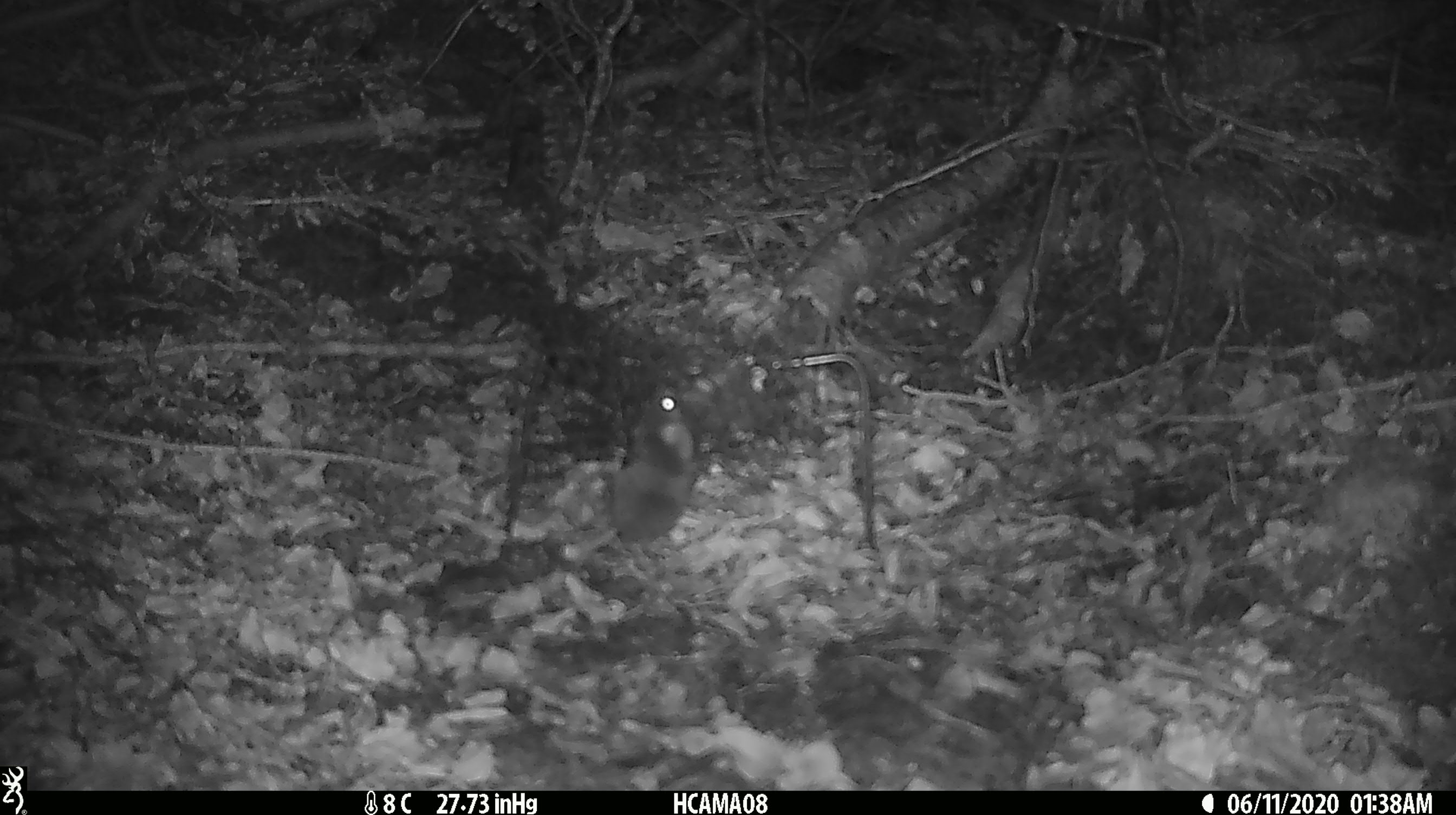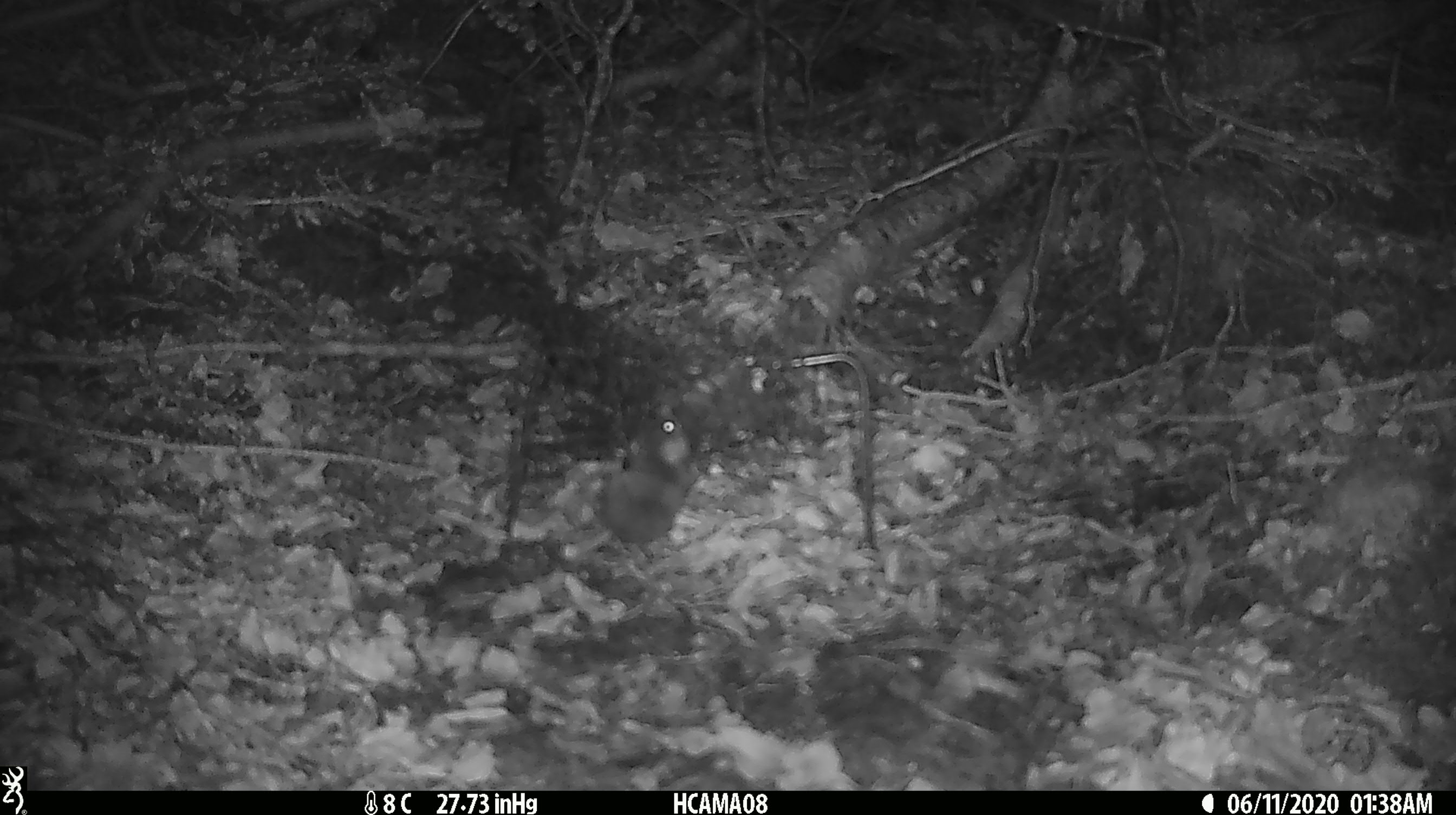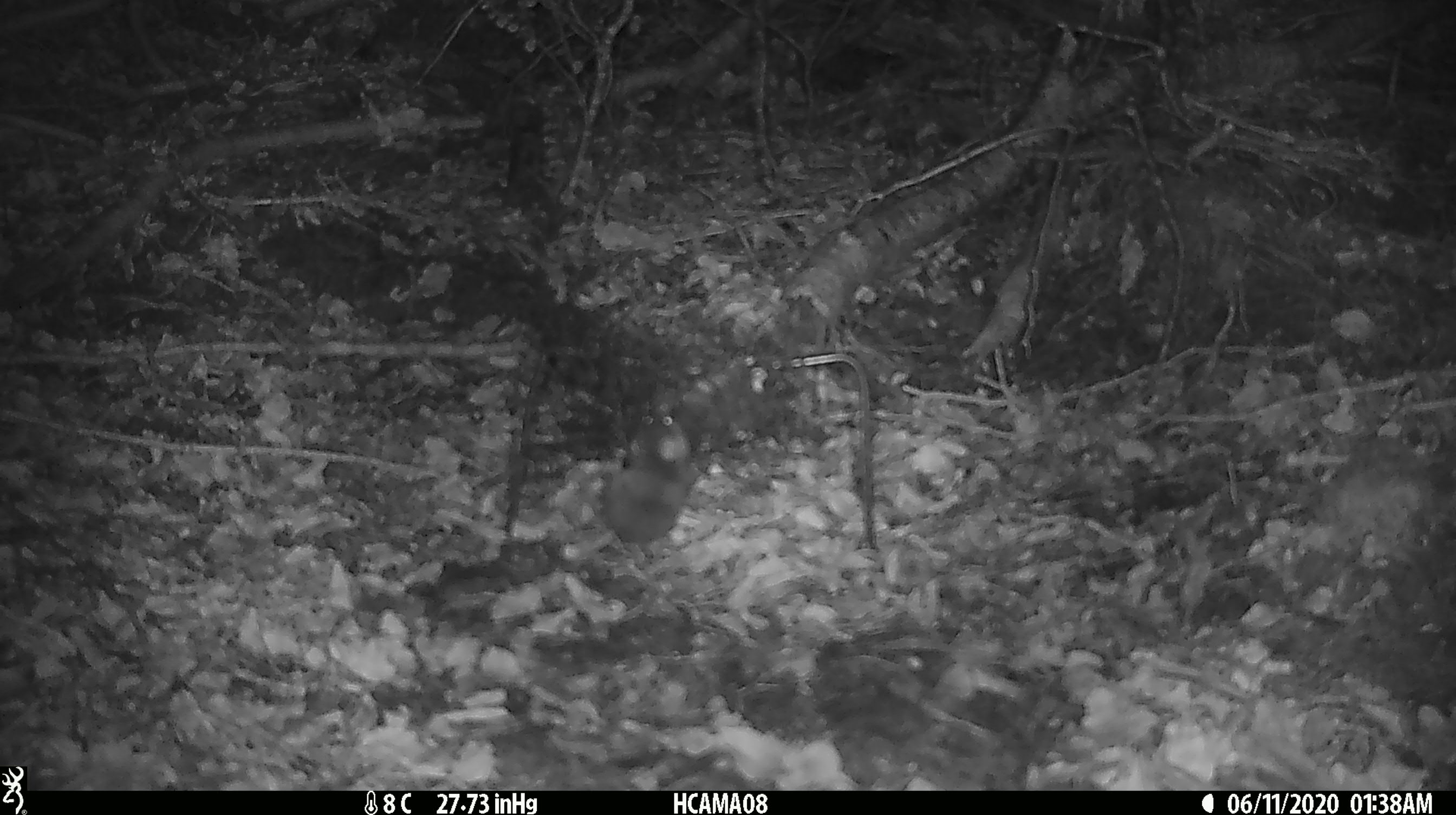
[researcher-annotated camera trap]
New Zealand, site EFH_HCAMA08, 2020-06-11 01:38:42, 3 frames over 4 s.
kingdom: Animalia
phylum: Chordata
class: Mammalia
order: Rodentia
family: Muridae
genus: Mus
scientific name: Mus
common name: mouse